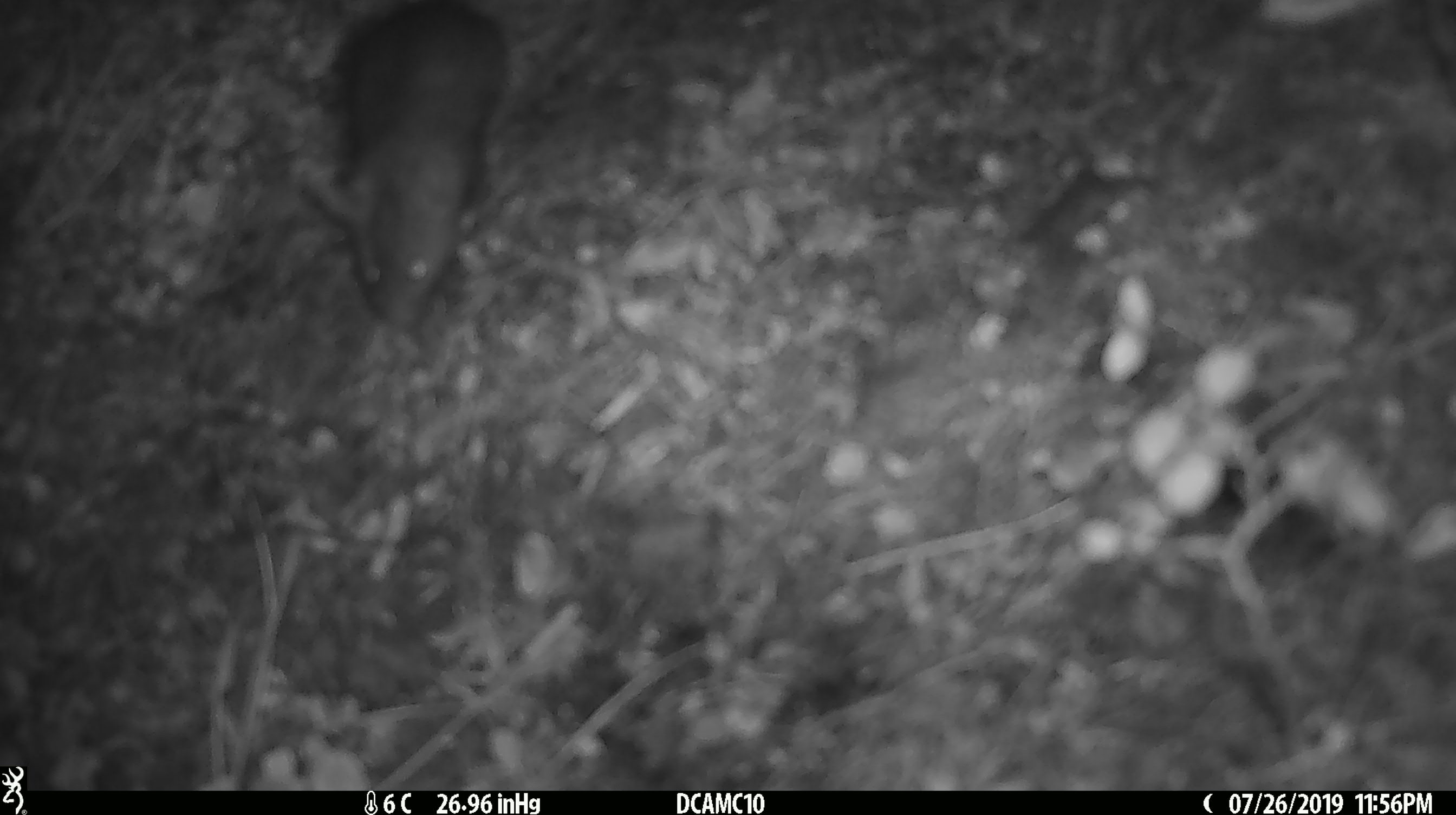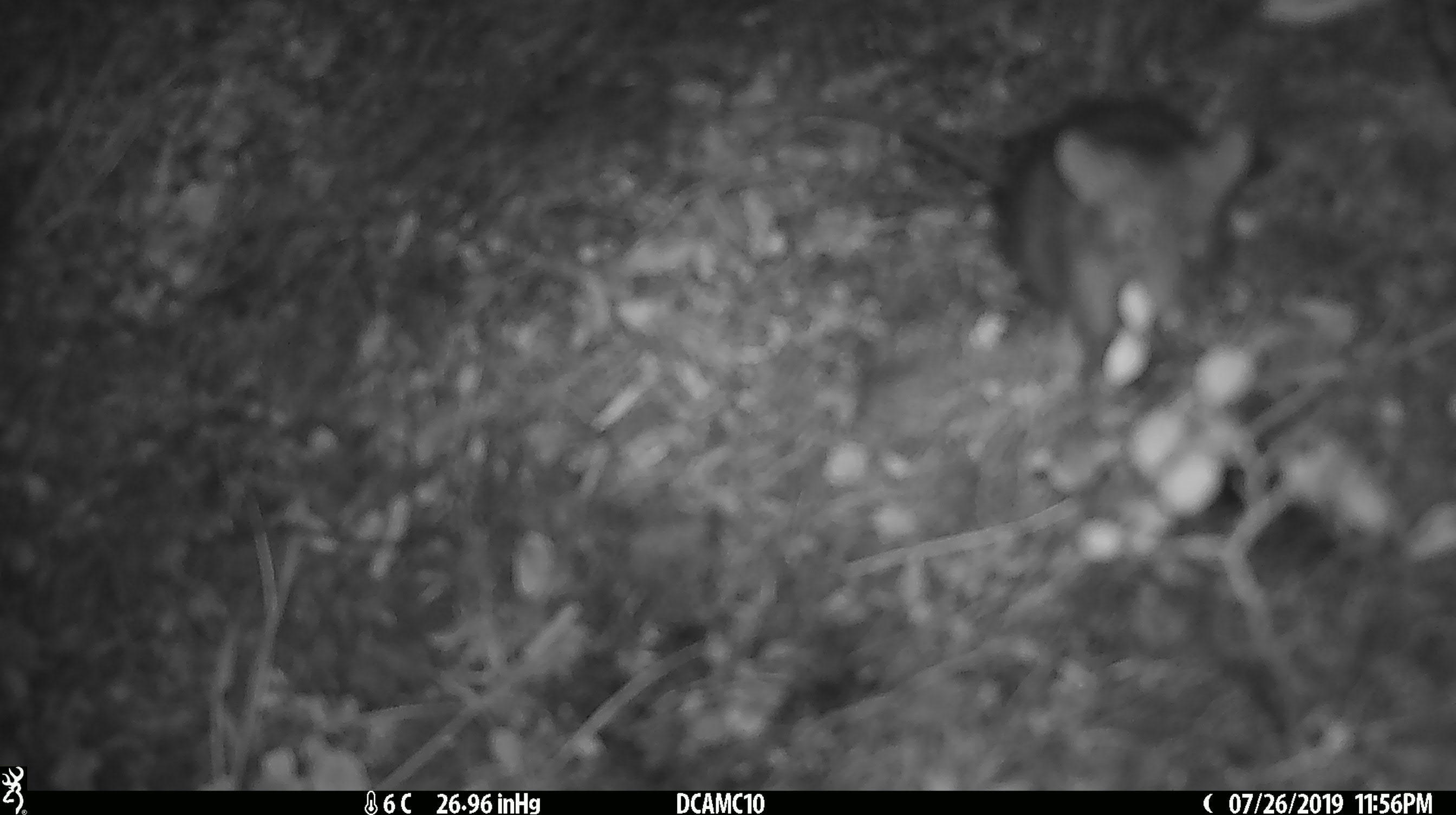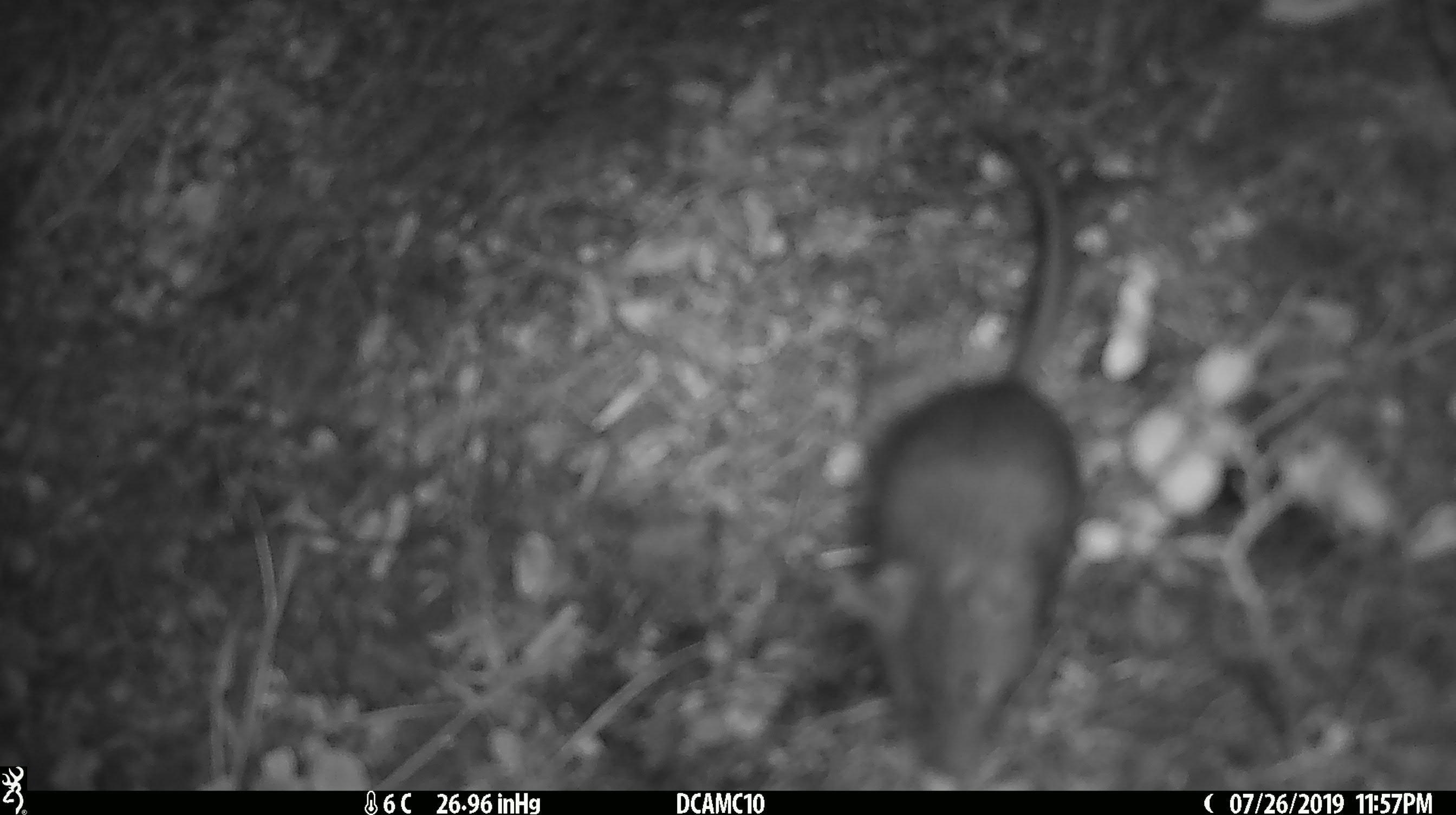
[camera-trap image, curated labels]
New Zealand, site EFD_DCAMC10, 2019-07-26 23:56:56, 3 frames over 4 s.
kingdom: Animalia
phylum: Chordata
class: Mammalia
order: Rodentia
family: Muridae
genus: Mus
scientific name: Mus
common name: mouse